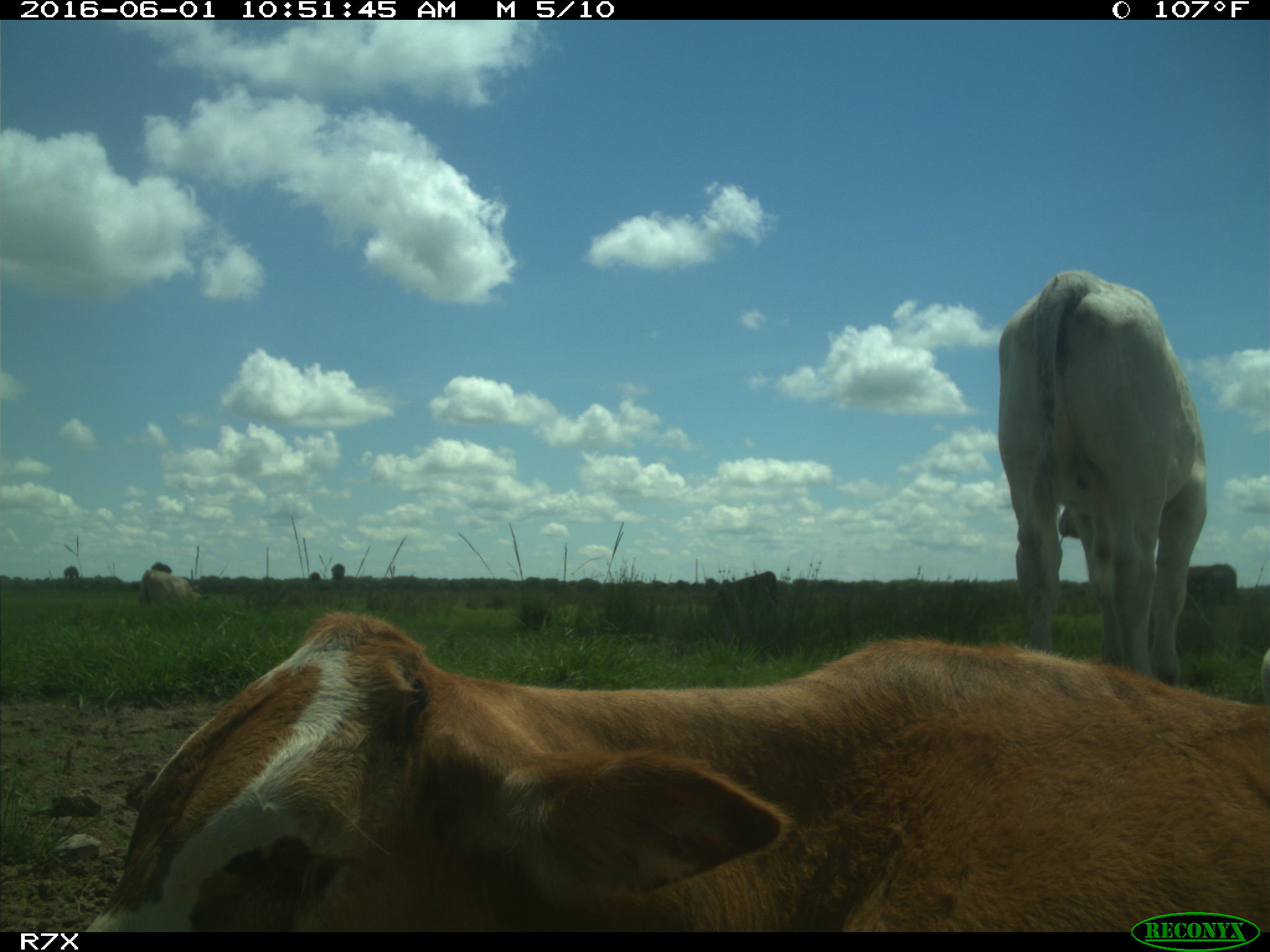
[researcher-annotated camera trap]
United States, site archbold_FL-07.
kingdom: Animalia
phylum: Chordata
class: Mammalia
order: Artiodactyla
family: Bovidae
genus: Bos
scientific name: Bos taurus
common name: domestic cow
Bos taurus (domestic cow).